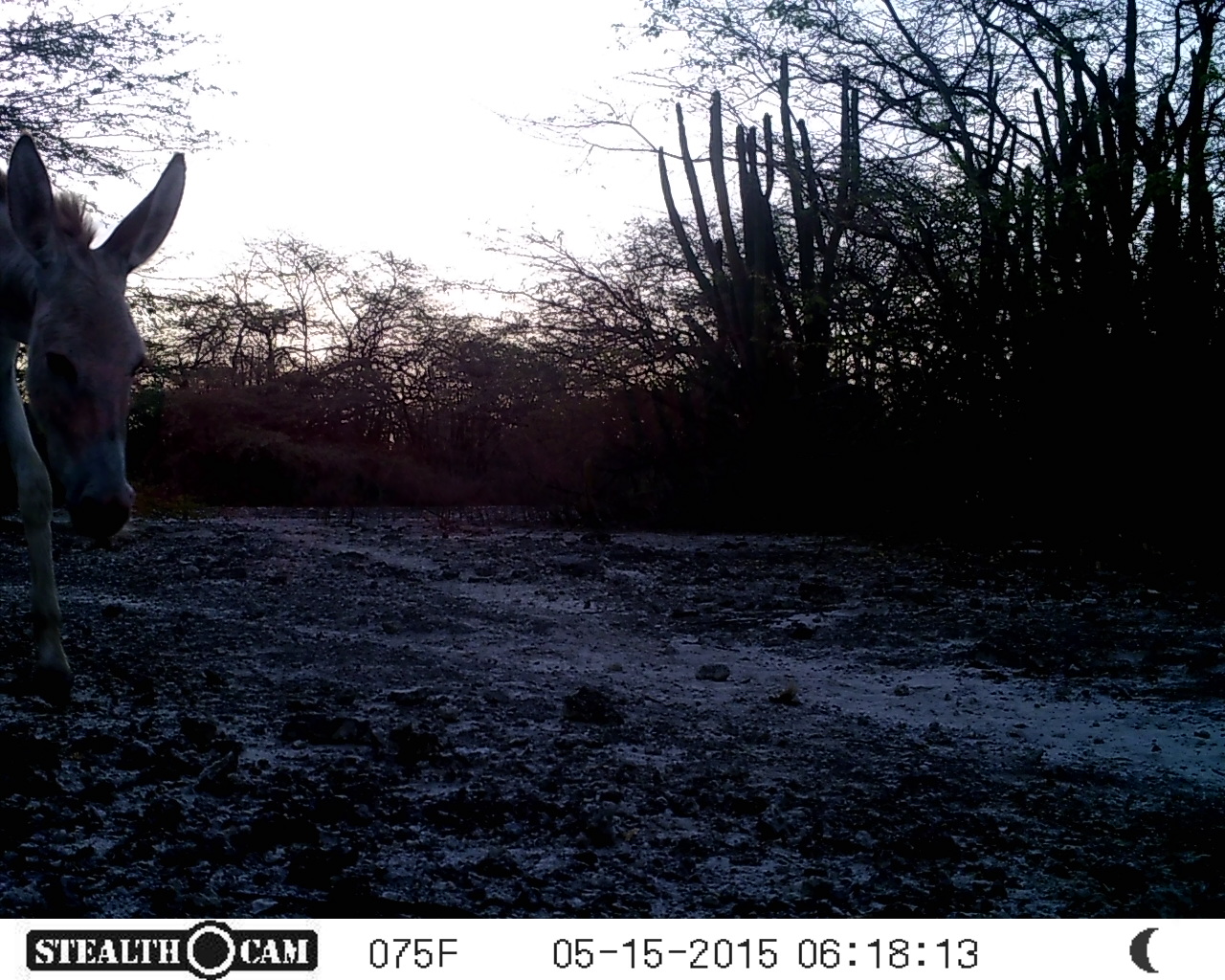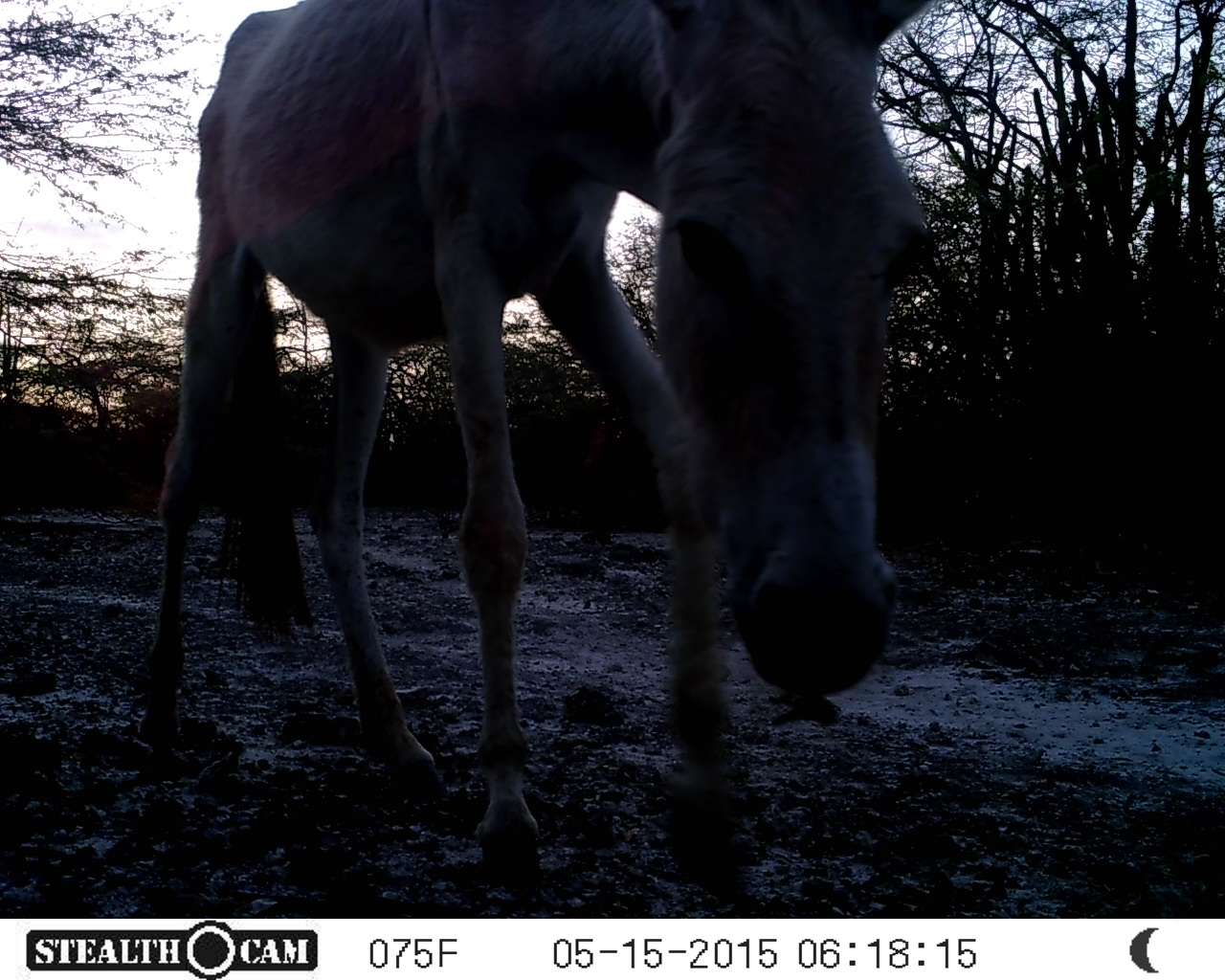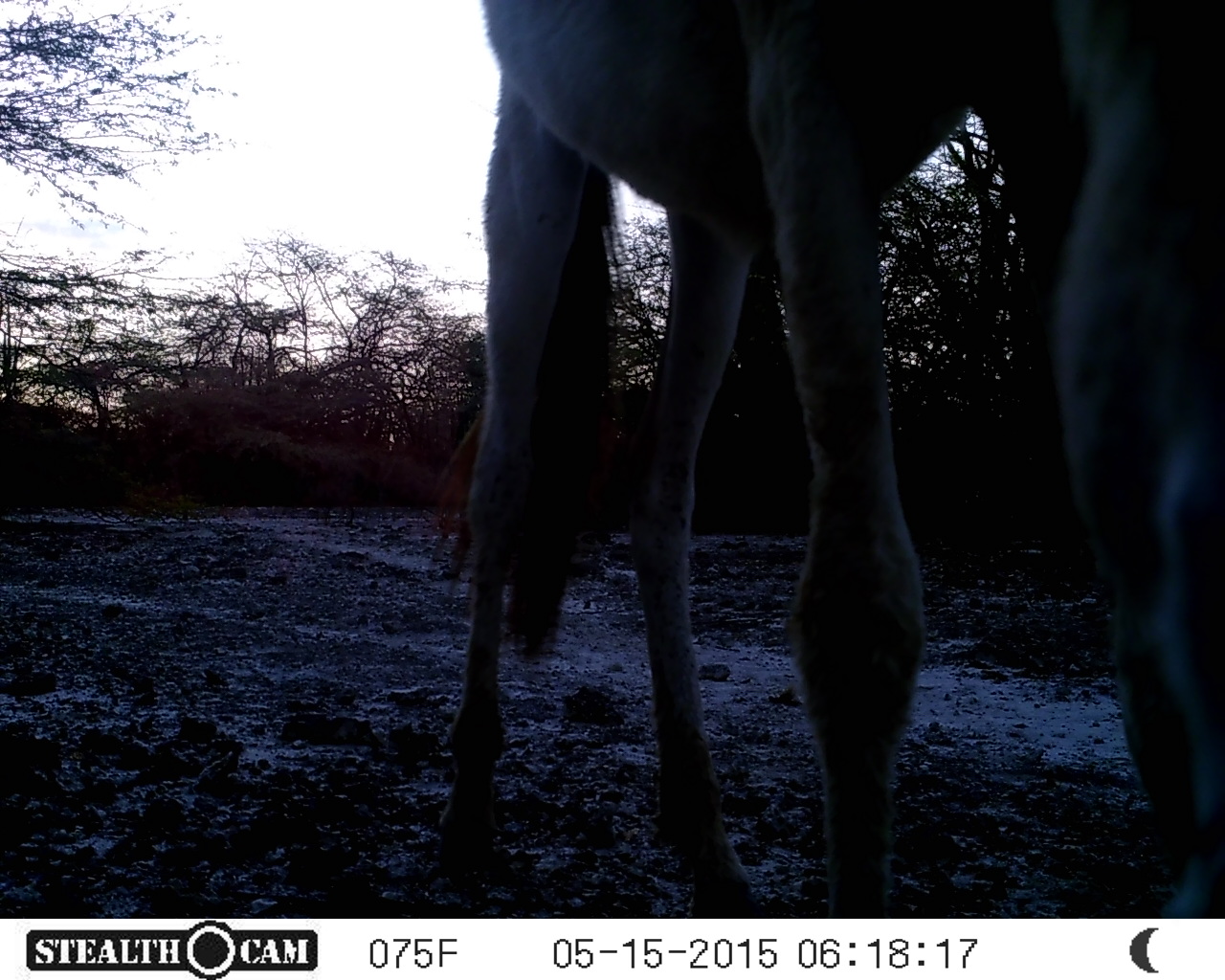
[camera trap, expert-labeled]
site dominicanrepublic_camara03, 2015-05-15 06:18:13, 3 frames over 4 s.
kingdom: Animalia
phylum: Chordata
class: Mammalia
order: Perissodactyla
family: Equidae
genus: Equus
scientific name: Equus asinus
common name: donkey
Donkey (Equus asinus).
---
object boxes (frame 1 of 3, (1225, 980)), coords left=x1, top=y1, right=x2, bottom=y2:
donkey: left=0, top=132, right=185, bottom=701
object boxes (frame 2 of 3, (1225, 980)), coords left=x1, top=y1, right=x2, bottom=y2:
donkey: left=148, top=0, right=947, bottom=895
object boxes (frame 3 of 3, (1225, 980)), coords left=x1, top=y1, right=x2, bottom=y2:
donkey: left=411, top=0, right=1225, bottom=923